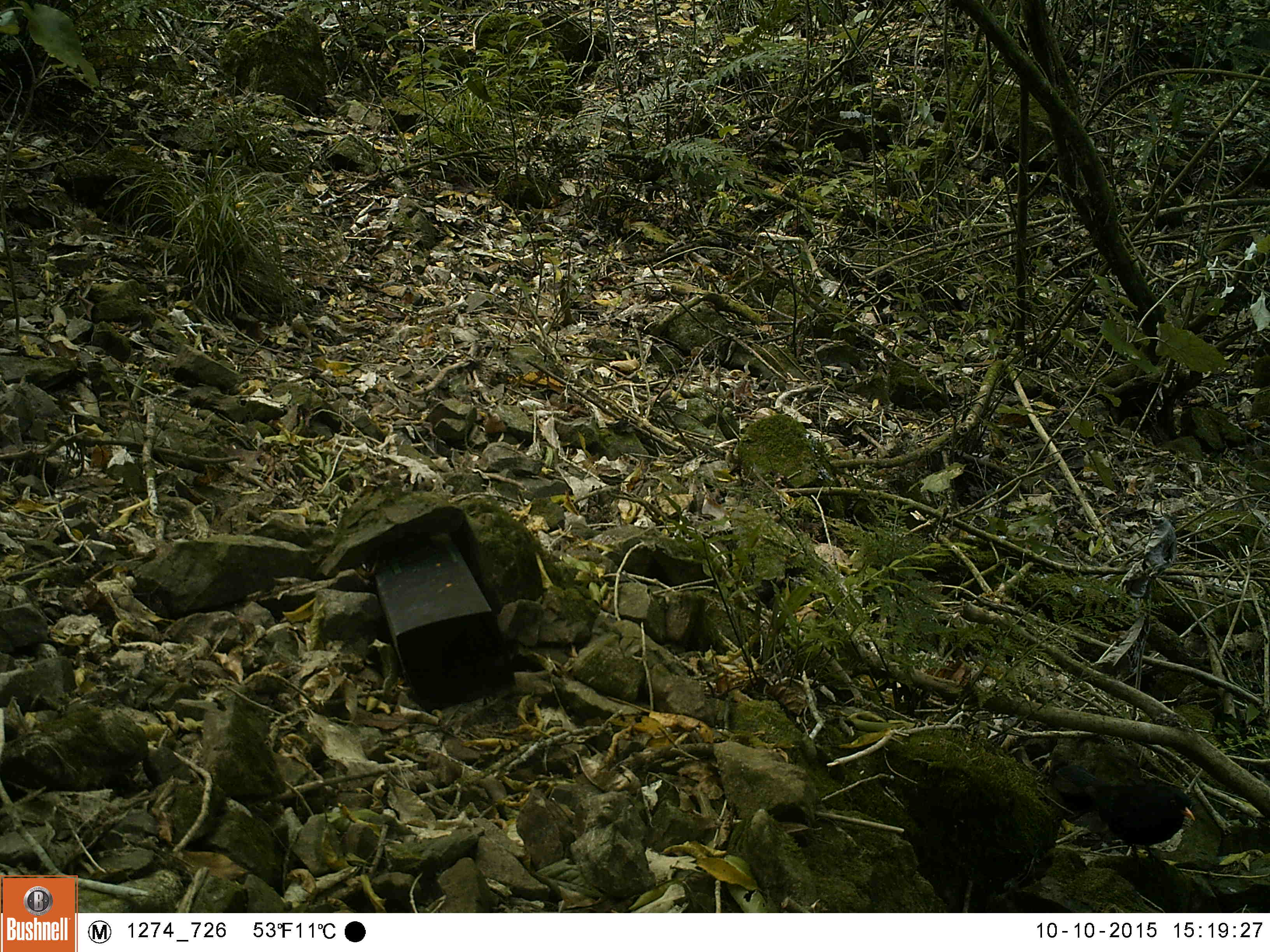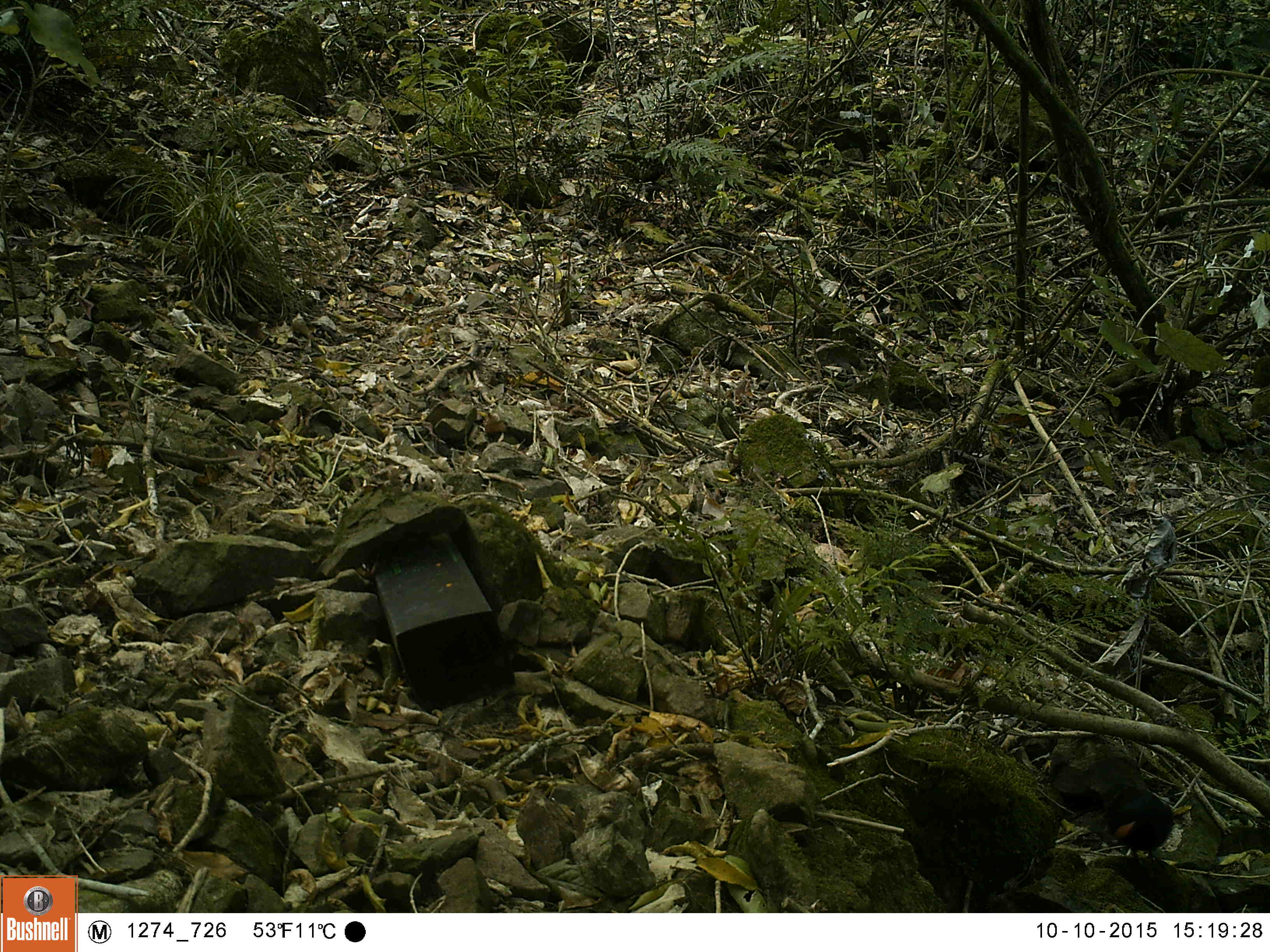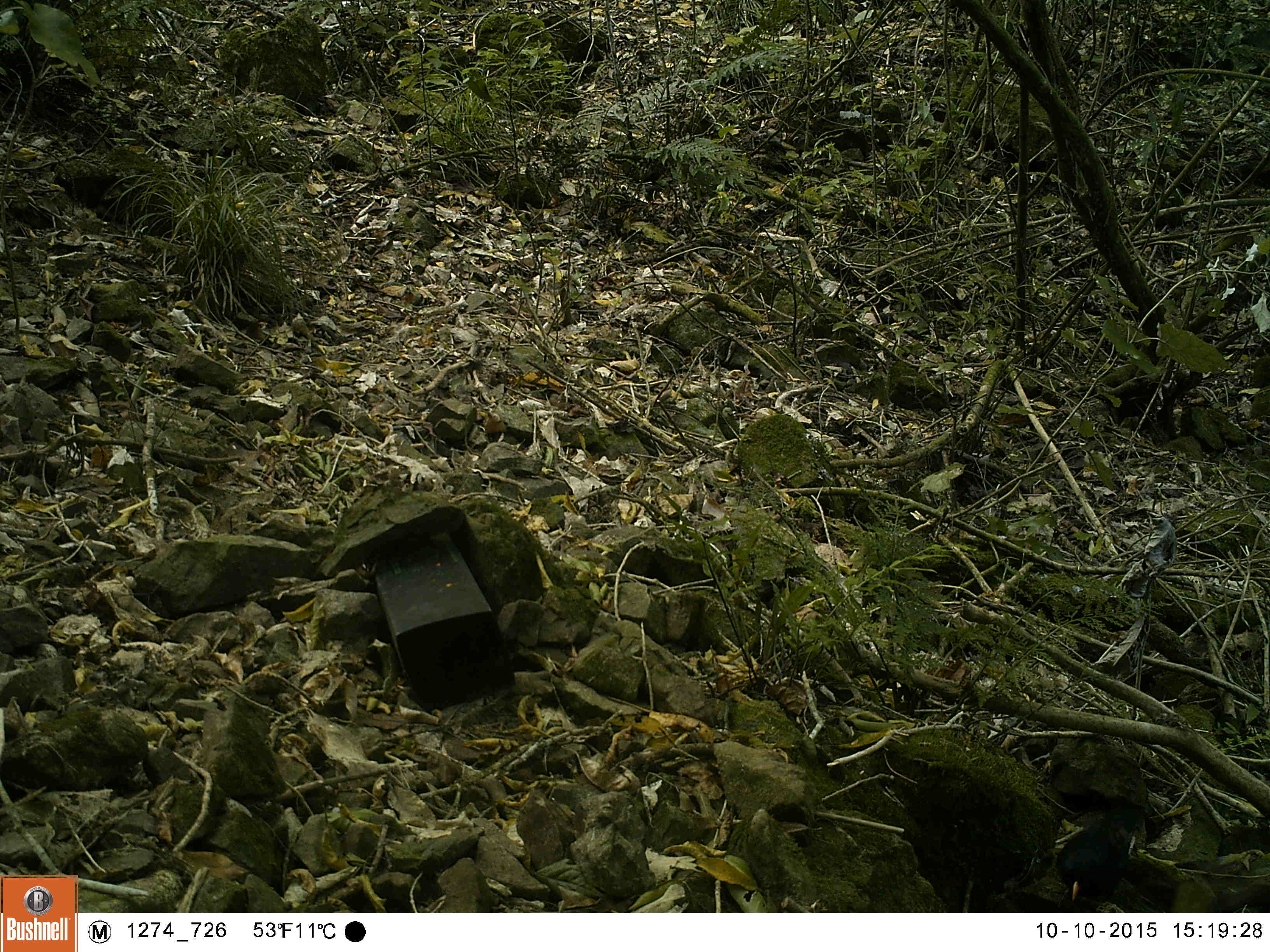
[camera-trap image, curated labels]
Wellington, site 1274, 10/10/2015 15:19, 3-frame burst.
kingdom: Animalia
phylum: Chordata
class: Aves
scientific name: Aves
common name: bird